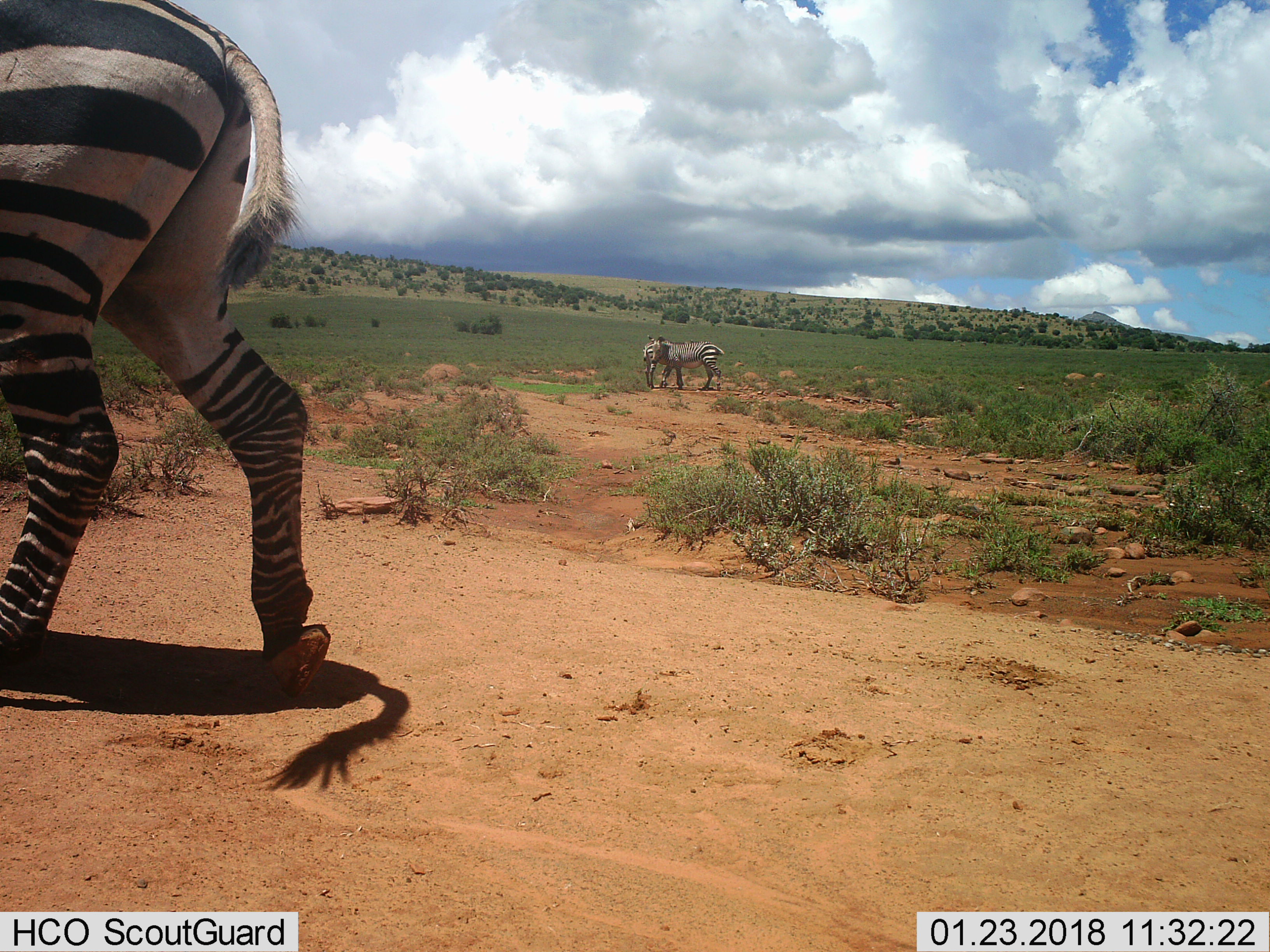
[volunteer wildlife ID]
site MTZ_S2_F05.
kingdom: Animalia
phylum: Chordata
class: Mammalia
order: Perissodactyla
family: Equidae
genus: Equus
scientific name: Equus zebra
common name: mountain zebra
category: zebramountain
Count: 3.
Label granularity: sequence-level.